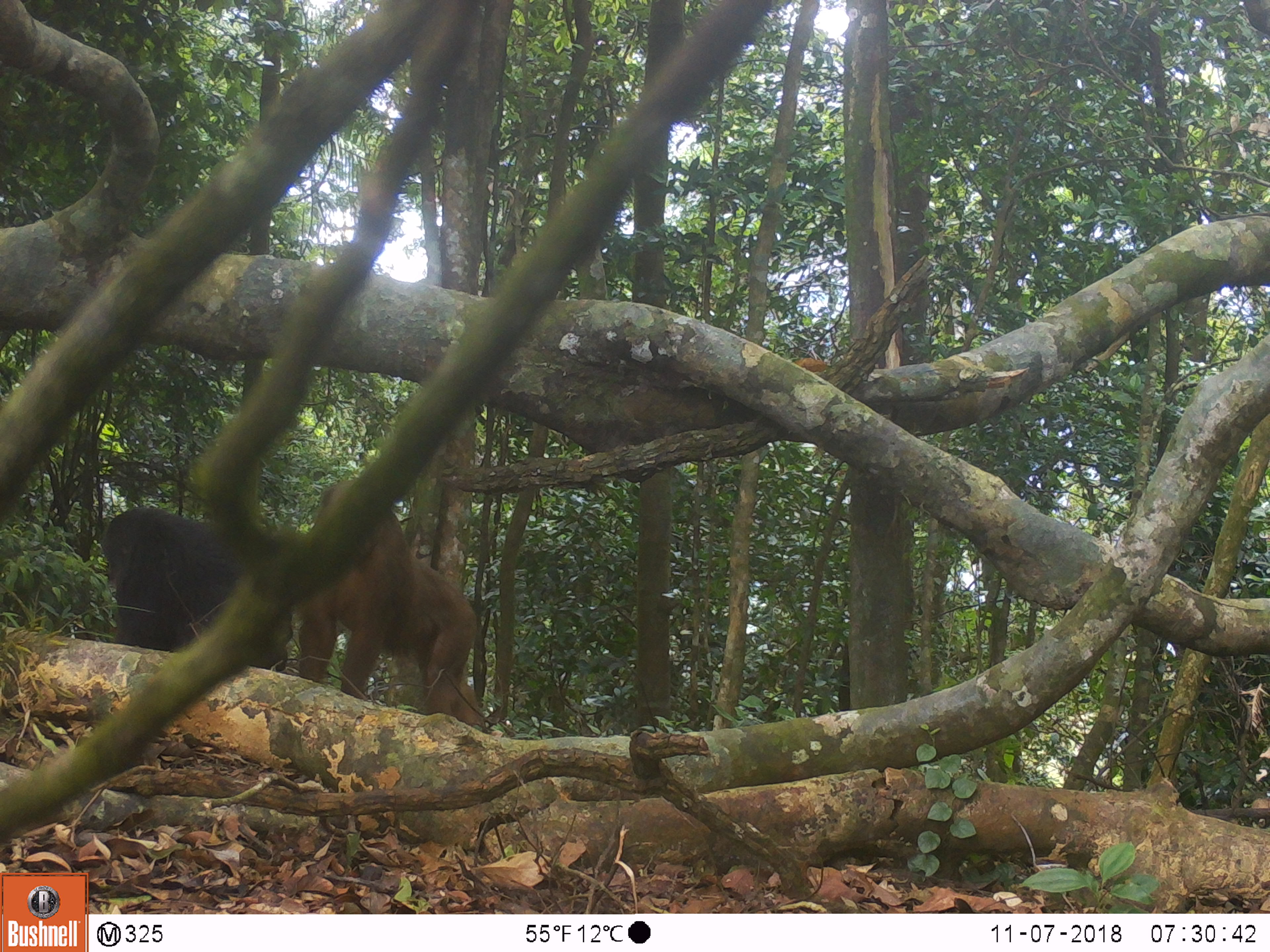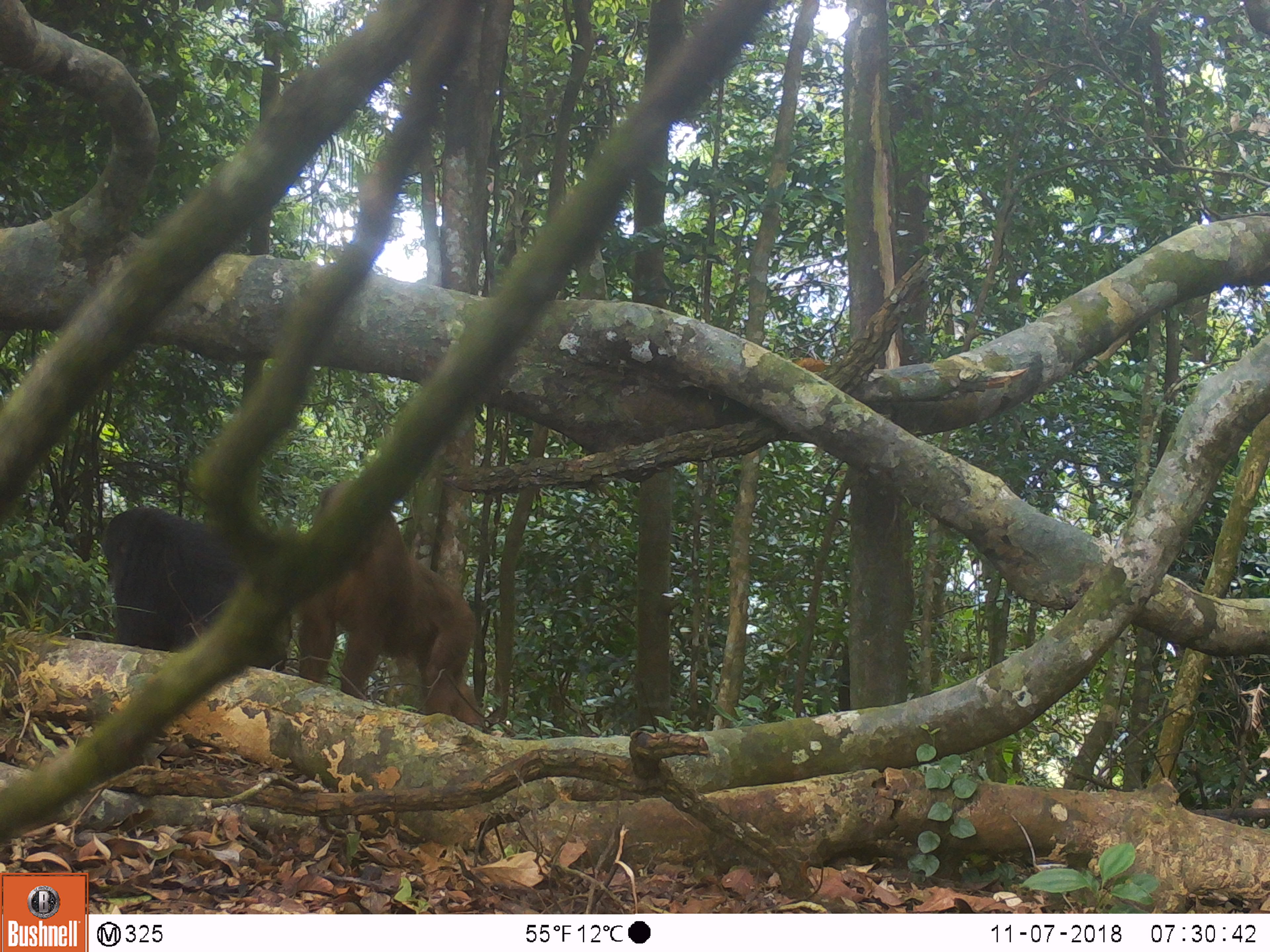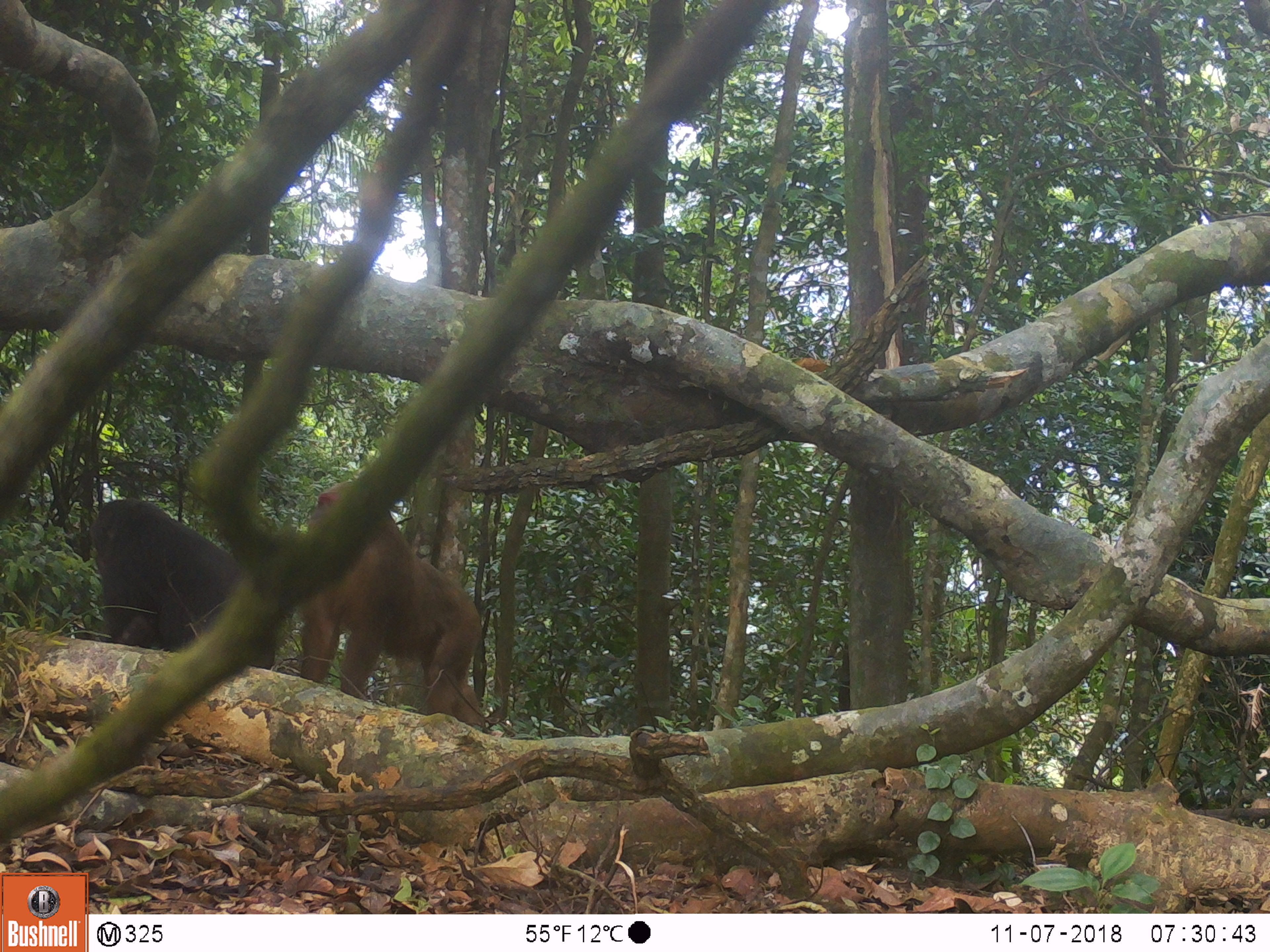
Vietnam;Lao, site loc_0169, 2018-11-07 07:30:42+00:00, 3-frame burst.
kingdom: Animalia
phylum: Chordata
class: Mammalia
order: Primates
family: Cercopithecidae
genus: Macaca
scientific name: Macaca arctoides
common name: stump-tailed macaque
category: stump tailed macaque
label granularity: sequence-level